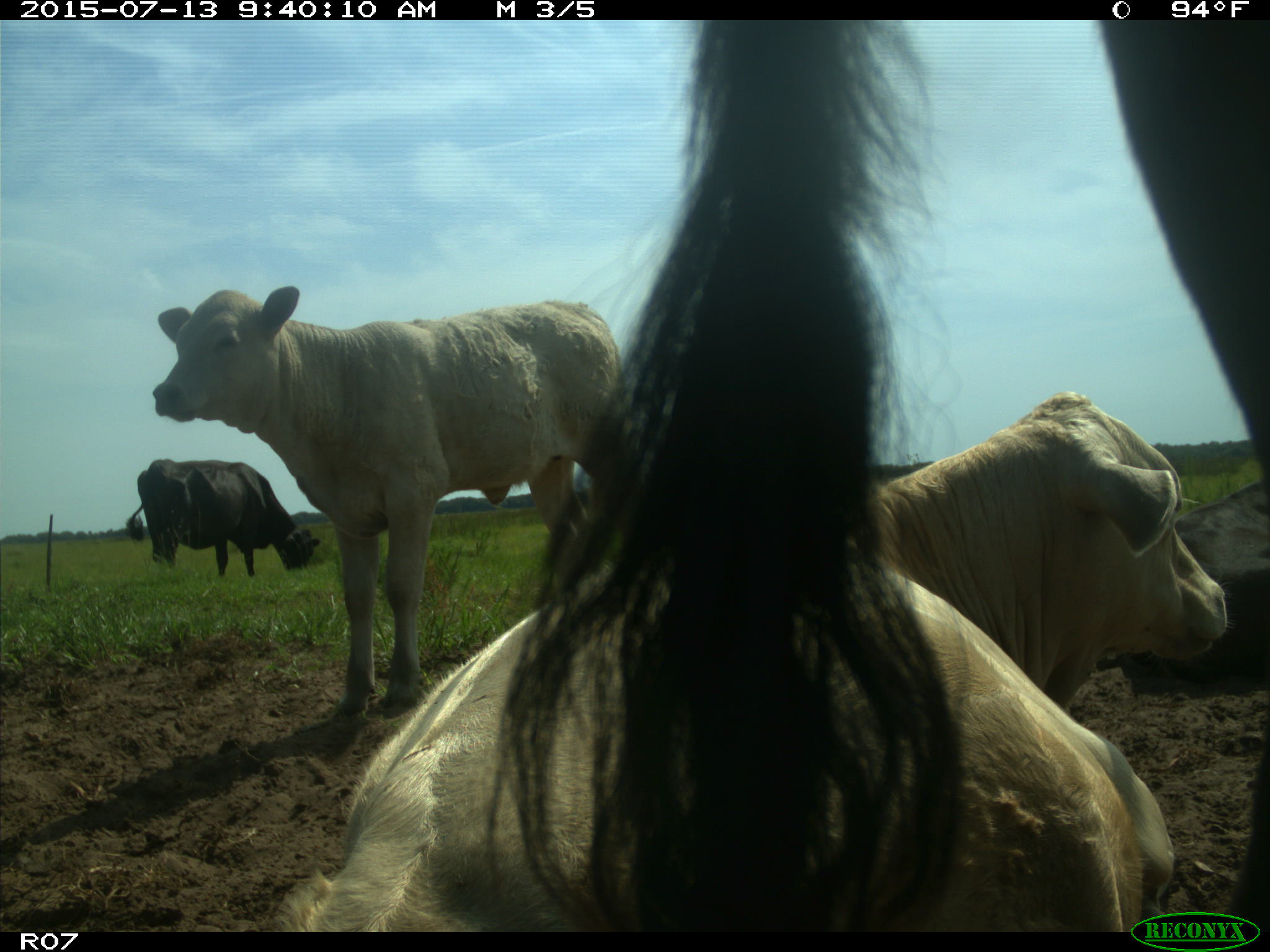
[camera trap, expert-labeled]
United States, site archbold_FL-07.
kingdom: Animalia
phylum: Chordata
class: Mammalia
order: Artiodactyla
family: Bovidae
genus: Bos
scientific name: Bos taurus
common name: domestic cow